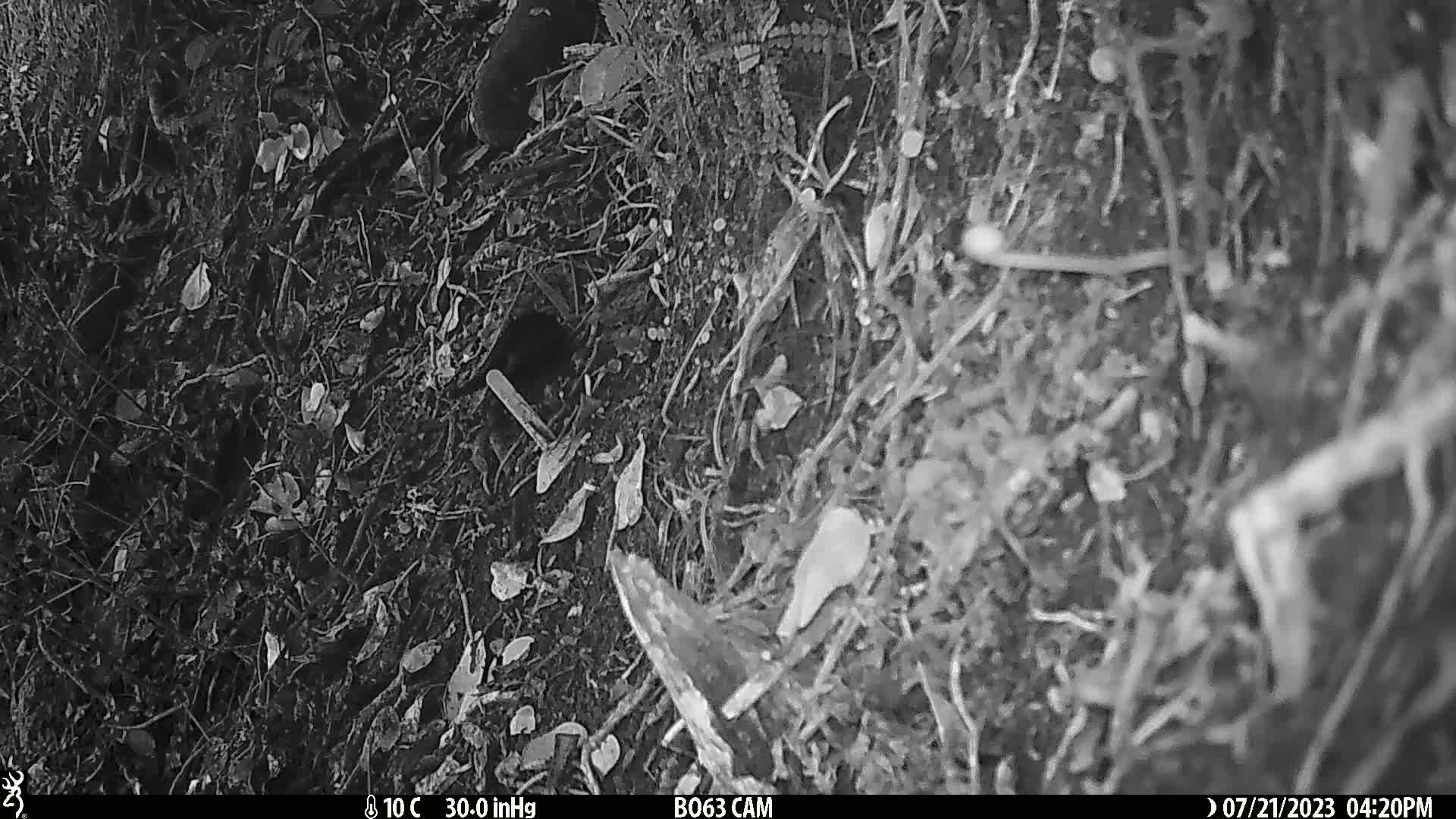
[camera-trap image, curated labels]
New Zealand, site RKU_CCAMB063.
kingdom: Animalia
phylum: Chordata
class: Aves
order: Passeriformes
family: Turdidae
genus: Turdus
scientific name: Turdus merula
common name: eurasian blackbird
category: blackbird